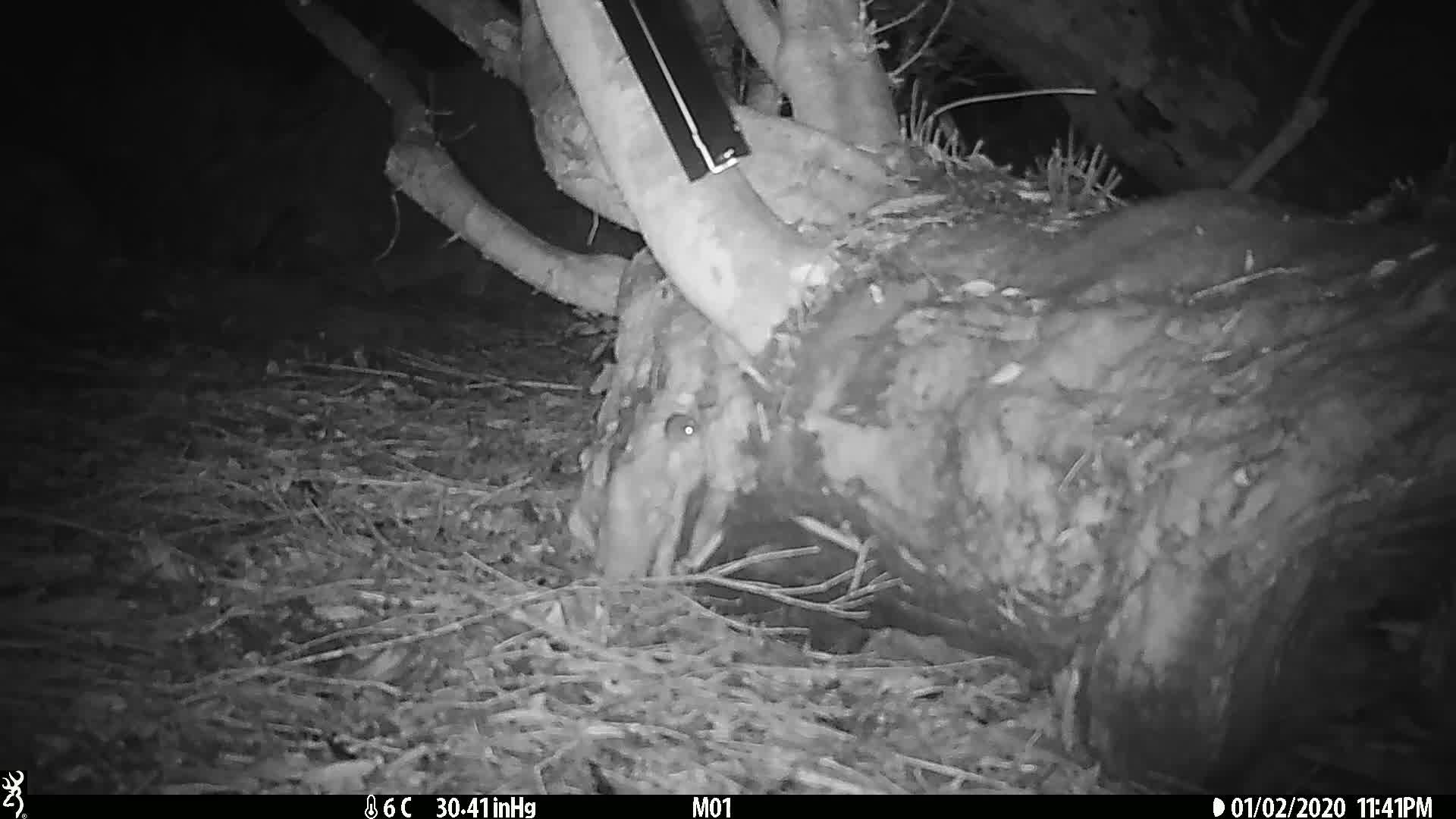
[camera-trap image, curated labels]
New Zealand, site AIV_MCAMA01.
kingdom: Animalia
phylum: Chordata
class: Mammalia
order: Rodentia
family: Muridae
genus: Mus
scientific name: Mus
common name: mouse